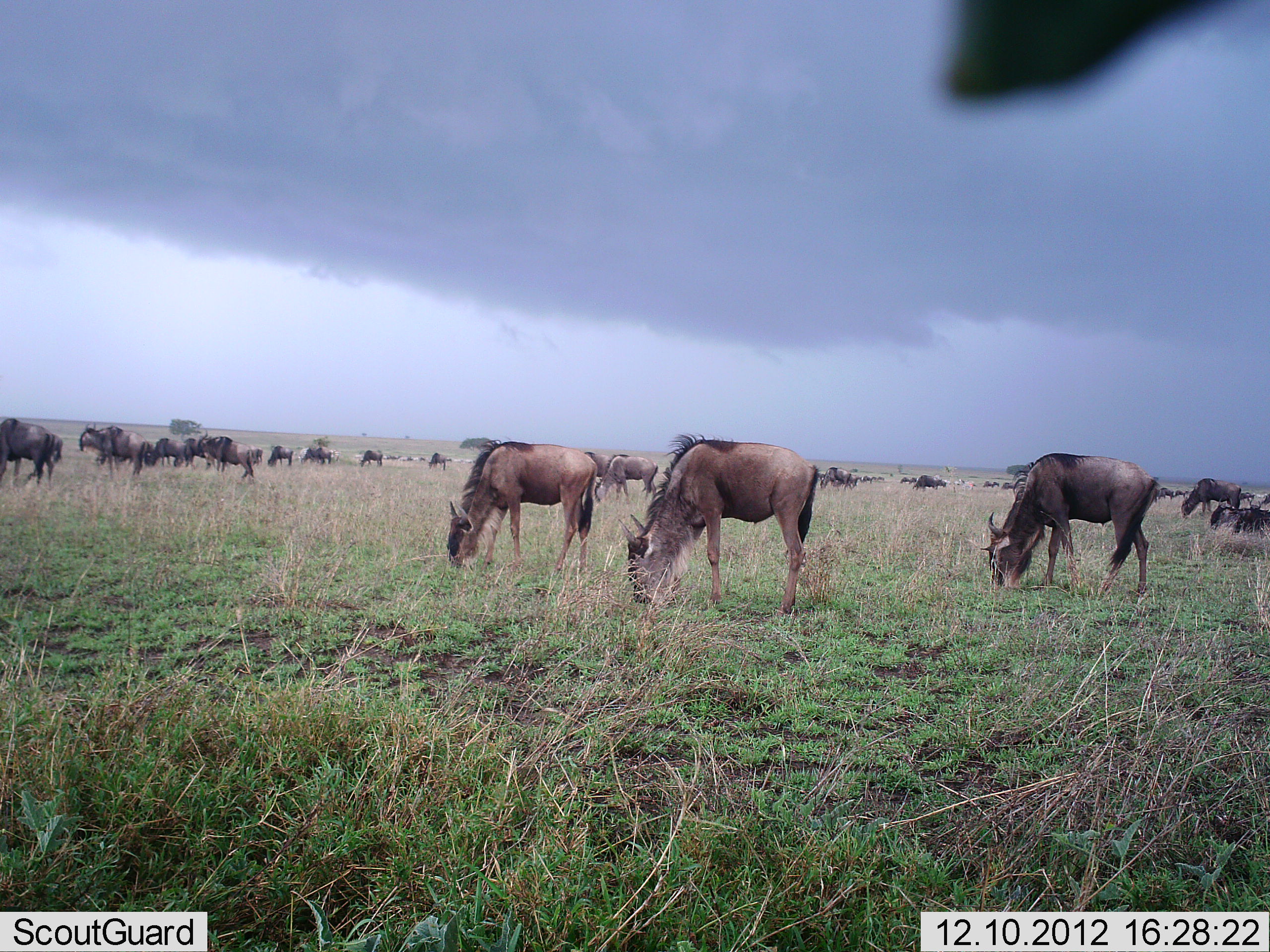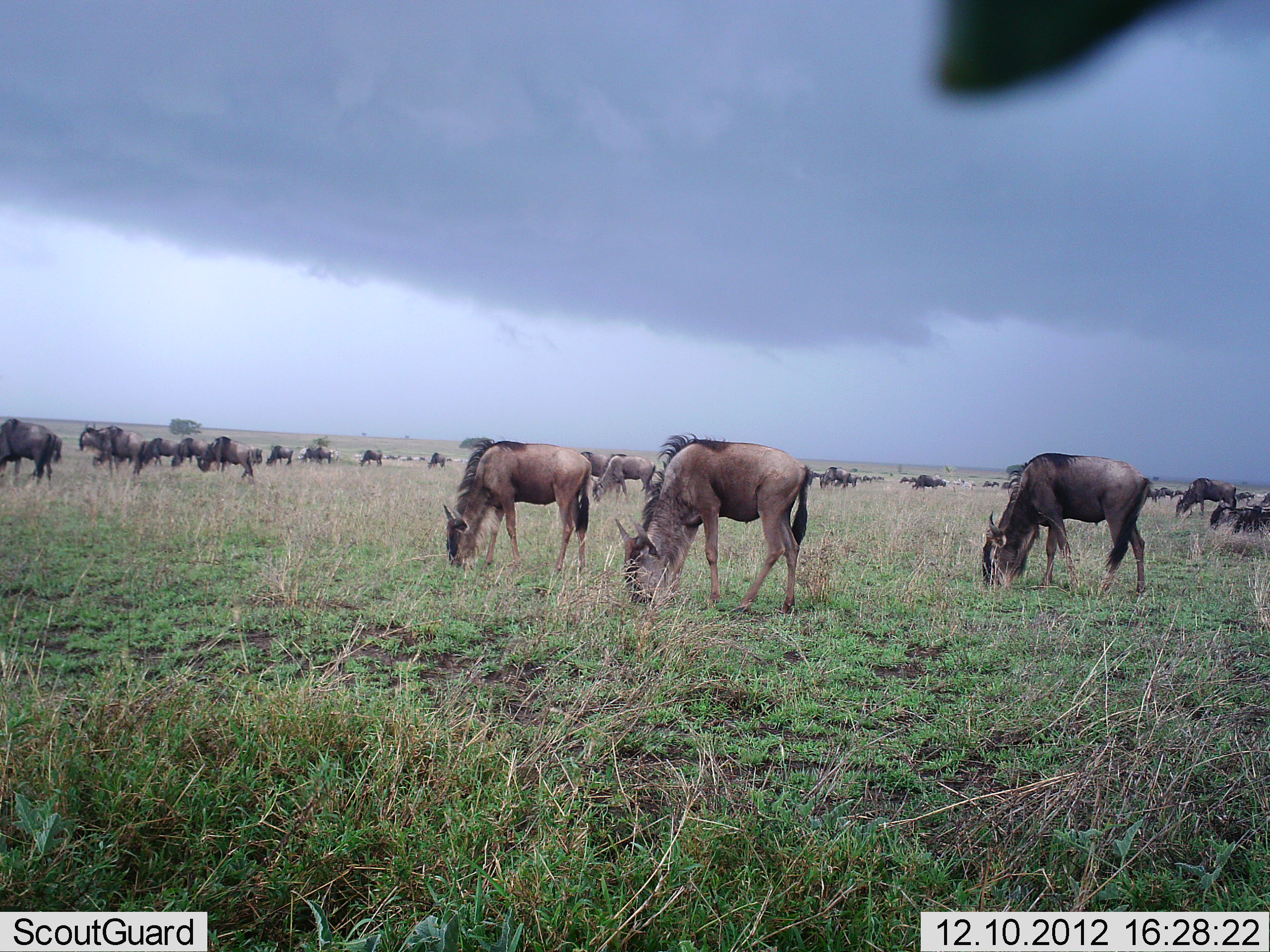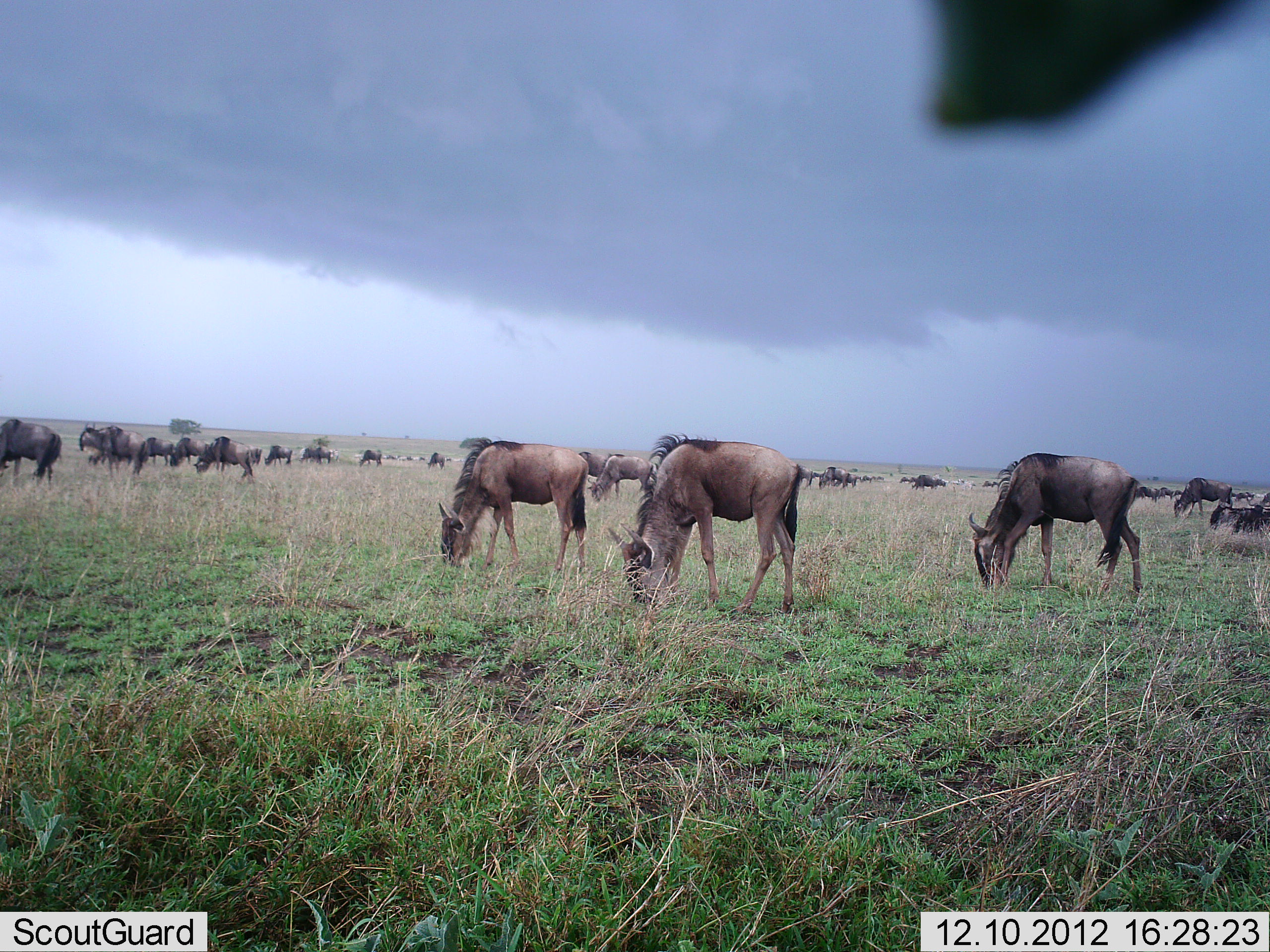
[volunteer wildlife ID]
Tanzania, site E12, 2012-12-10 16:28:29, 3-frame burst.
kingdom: Animalia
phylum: Chordata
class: Mammalia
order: Artiodactyla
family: Bovidae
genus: Connochaetes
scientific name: Connochaetes taurinus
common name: blue wildebeest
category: wildebeest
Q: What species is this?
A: Wildebeest (blue wildebeest) (Connochaetes taurinus).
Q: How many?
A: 11-50.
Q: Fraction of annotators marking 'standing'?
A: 10%.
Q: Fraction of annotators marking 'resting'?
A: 0%.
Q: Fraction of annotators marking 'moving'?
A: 0%.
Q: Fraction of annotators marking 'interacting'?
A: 0%.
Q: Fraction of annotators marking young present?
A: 0%.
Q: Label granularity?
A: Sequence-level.